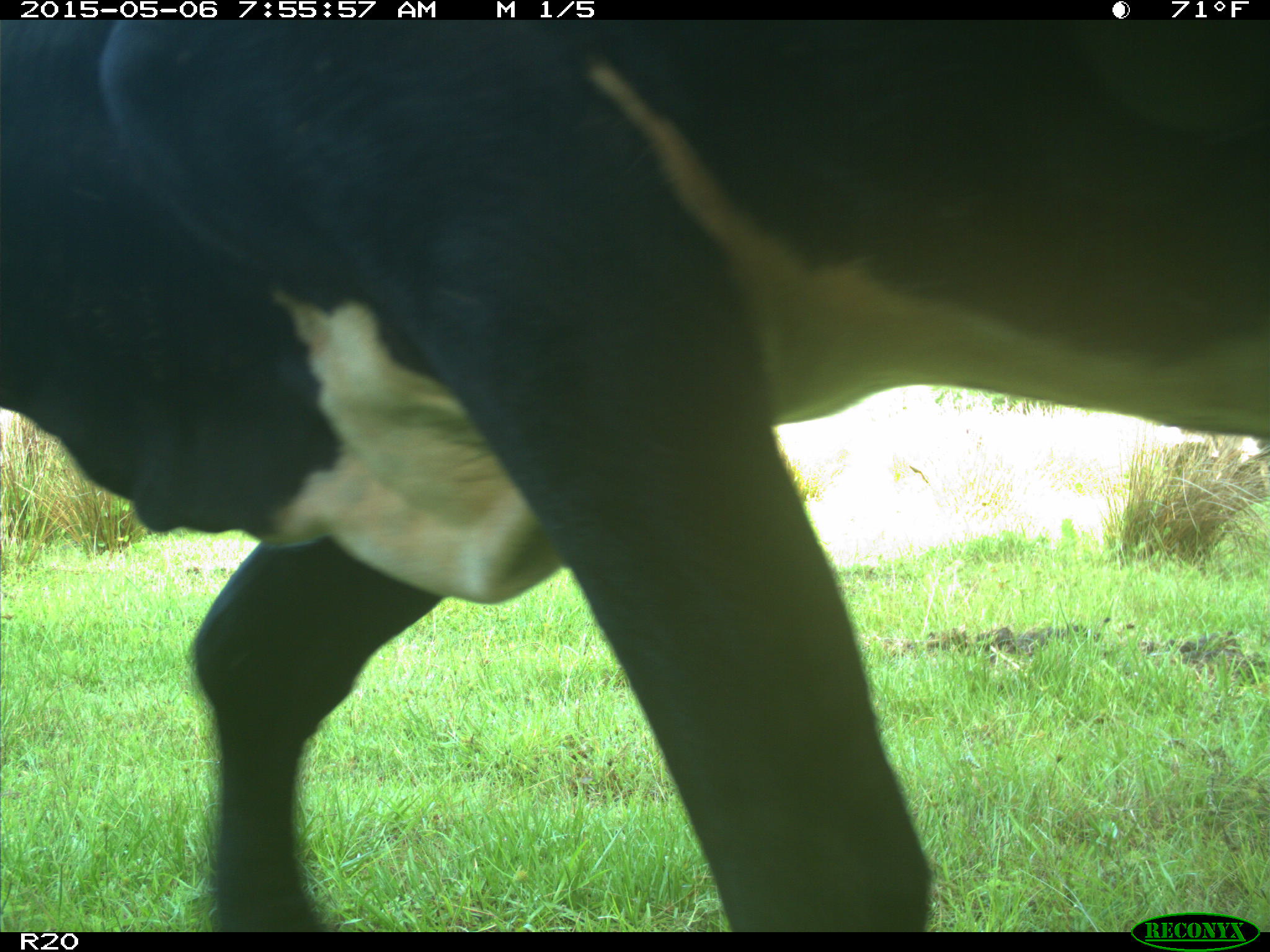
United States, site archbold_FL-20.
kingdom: Animalia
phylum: Chordata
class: Mammalia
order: Artiodactyla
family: Bovidae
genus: Bos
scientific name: Bos taurus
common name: domestic cow